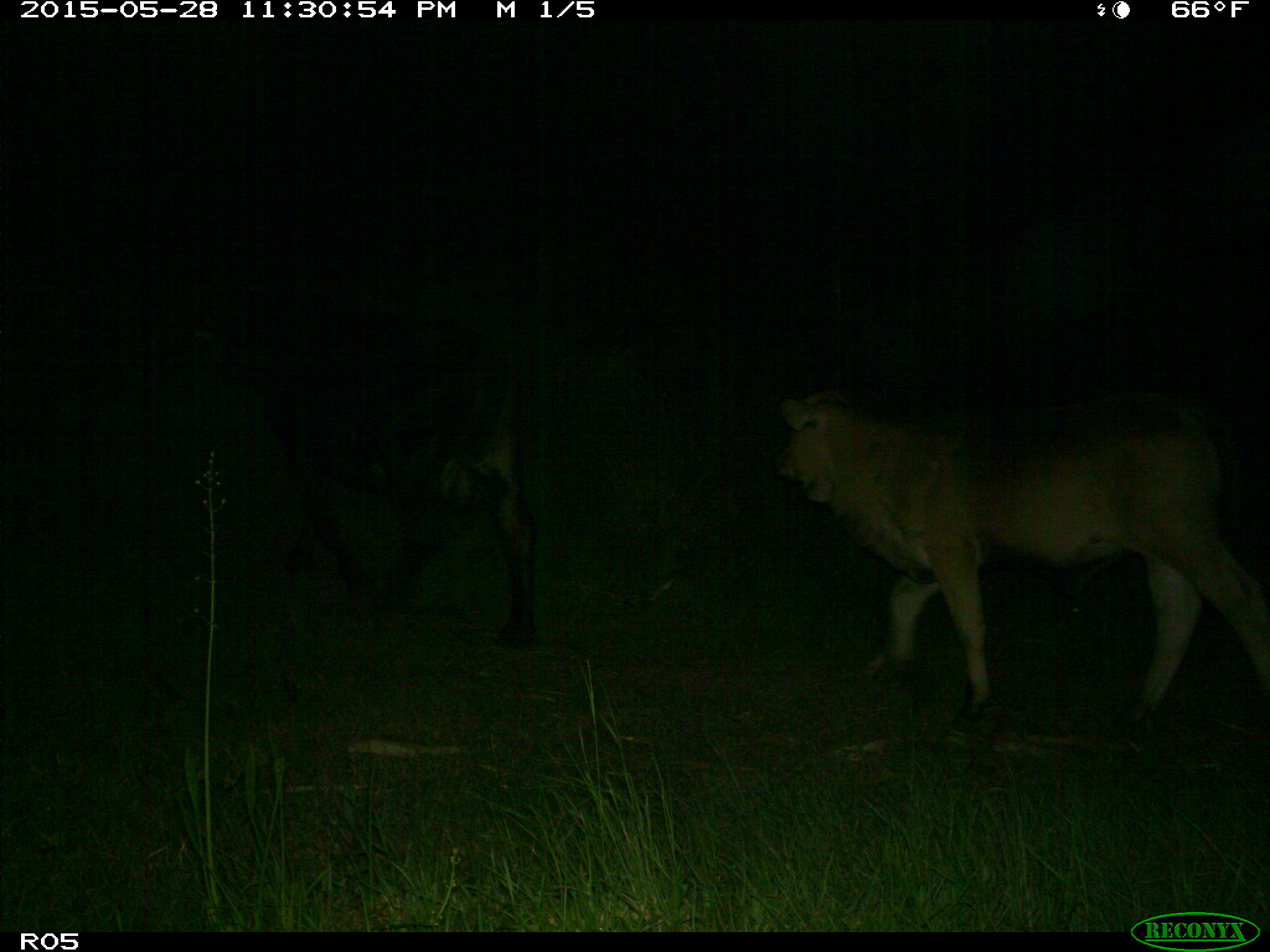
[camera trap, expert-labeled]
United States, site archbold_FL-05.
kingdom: Animalia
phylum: Chordata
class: Mammalia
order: Artiodactyla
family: Bovidae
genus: Bos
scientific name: Bos taurus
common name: domestic cow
Bos taurus (domestic cow).